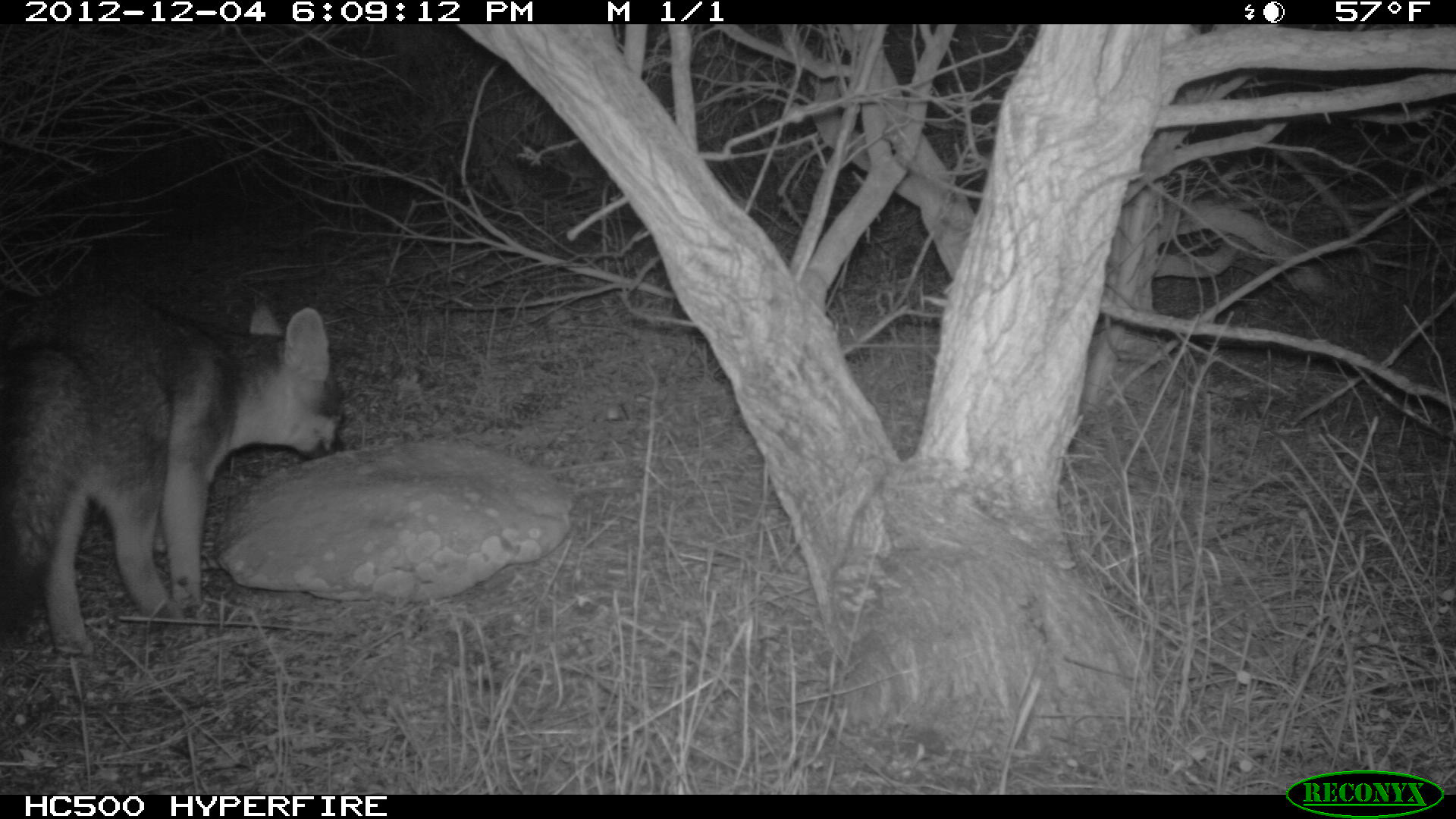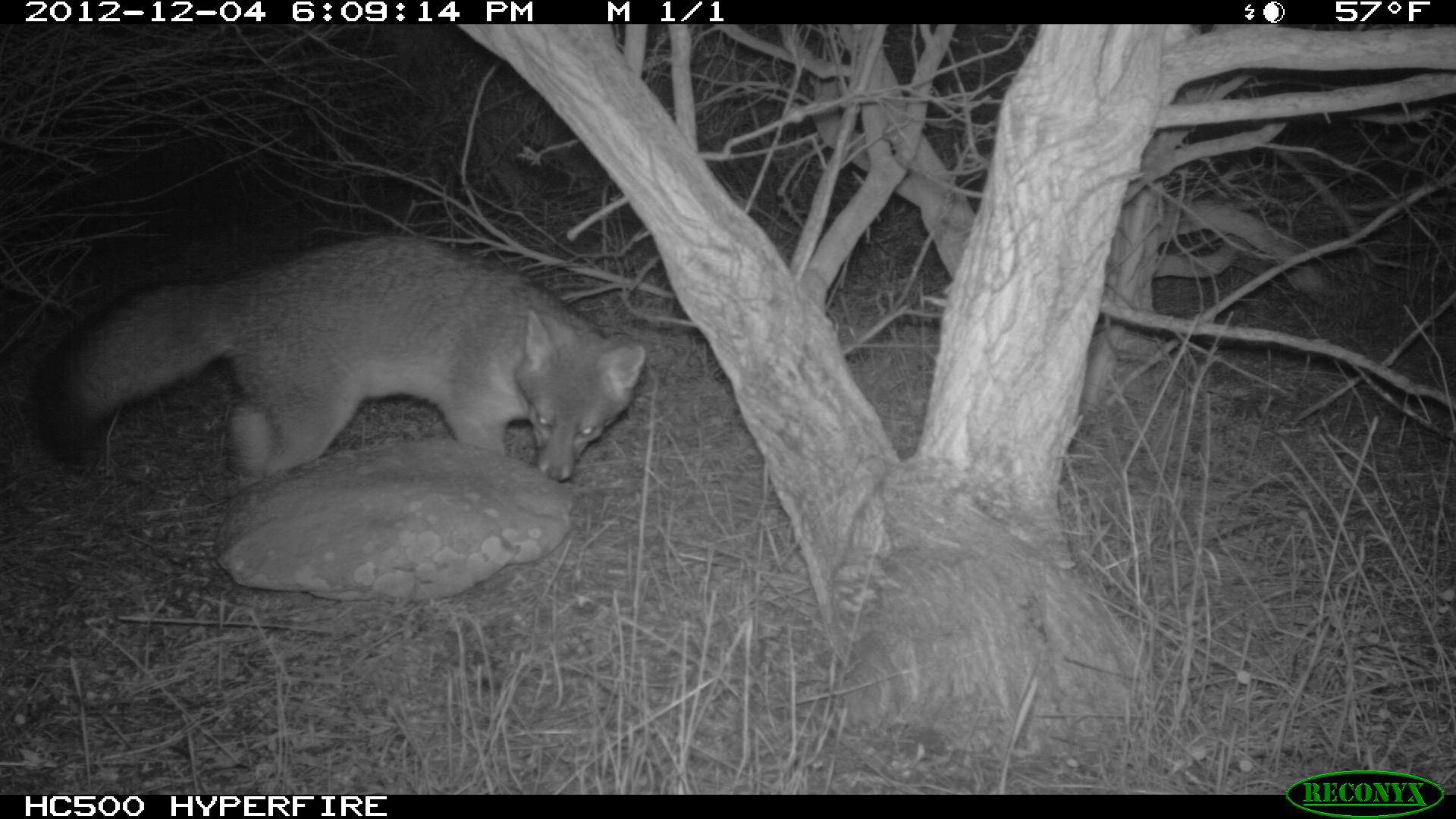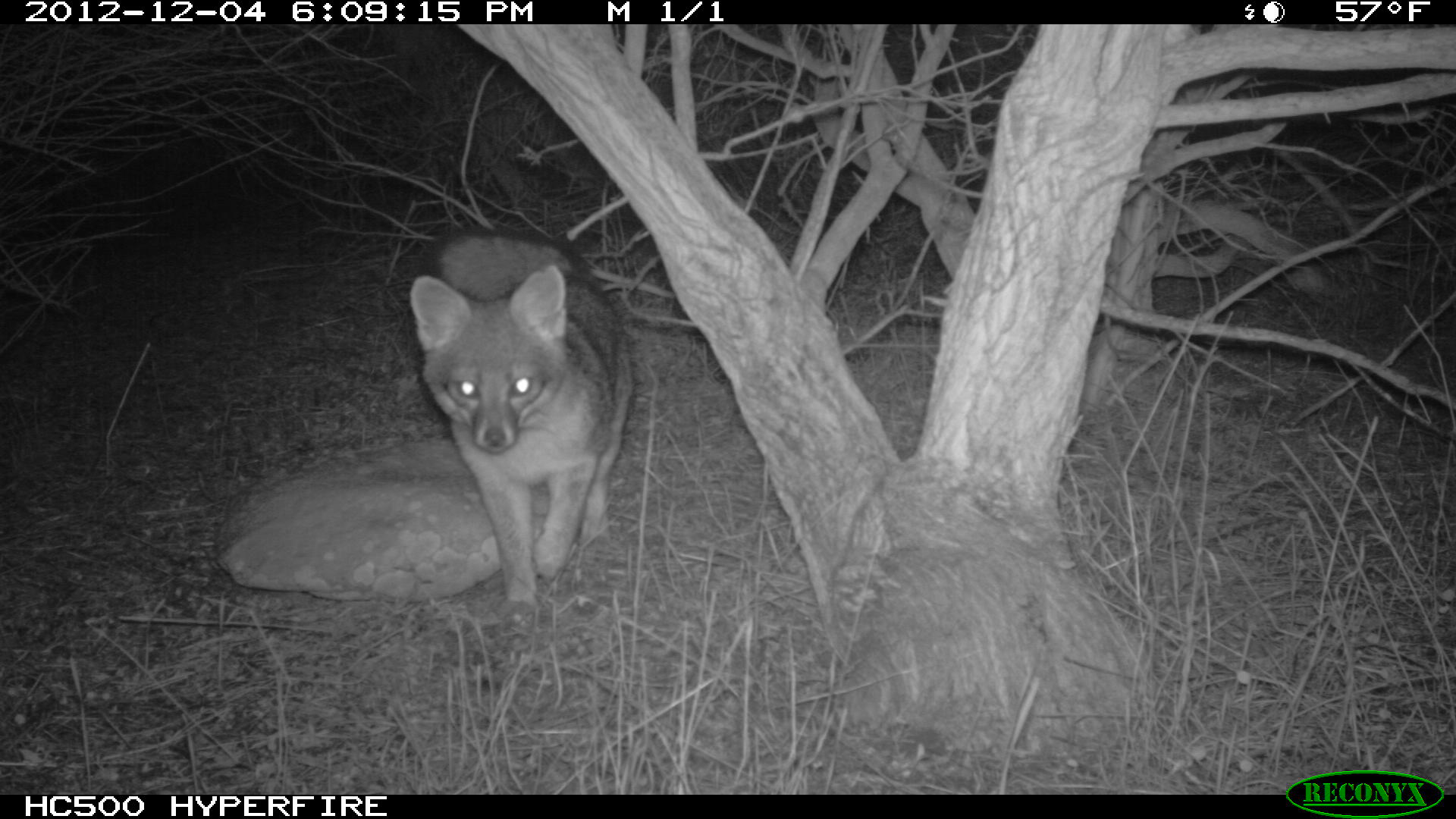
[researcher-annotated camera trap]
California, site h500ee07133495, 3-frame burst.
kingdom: Animalia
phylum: Chordata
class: Mammalia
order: Carnivora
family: Canidae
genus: Urocyon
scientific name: Urocyon littoralis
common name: island fox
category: fox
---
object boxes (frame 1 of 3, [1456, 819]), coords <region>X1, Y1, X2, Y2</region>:
fox: <region>0, 282, 342, 654</region>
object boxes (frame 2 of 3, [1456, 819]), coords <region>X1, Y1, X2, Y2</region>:
fox: <region>28, 232, 645, 482</region>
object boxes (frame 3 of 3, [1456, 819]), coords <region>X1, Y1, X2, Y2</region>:
fox: <region>408, 225, 632, 633</region>